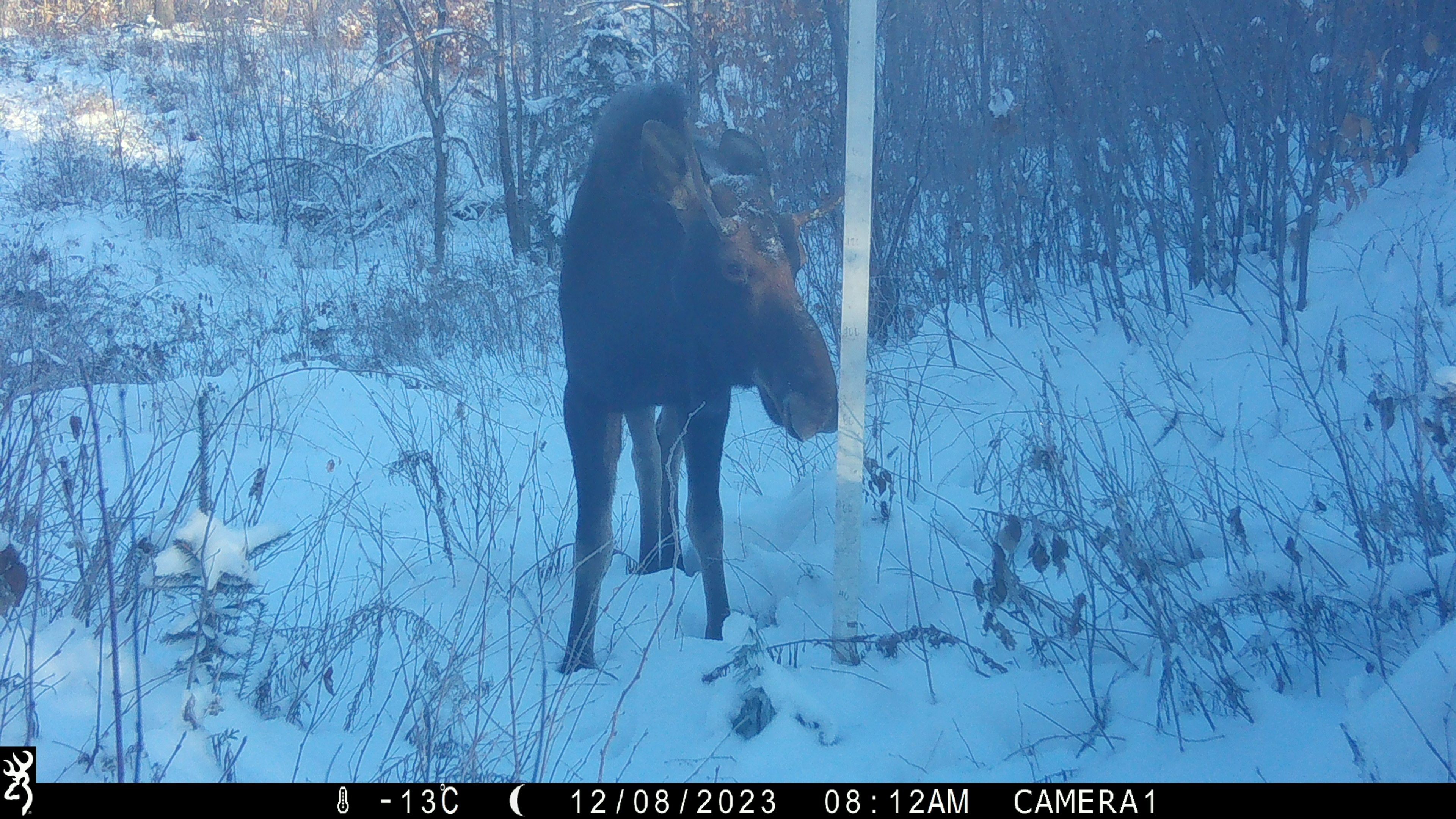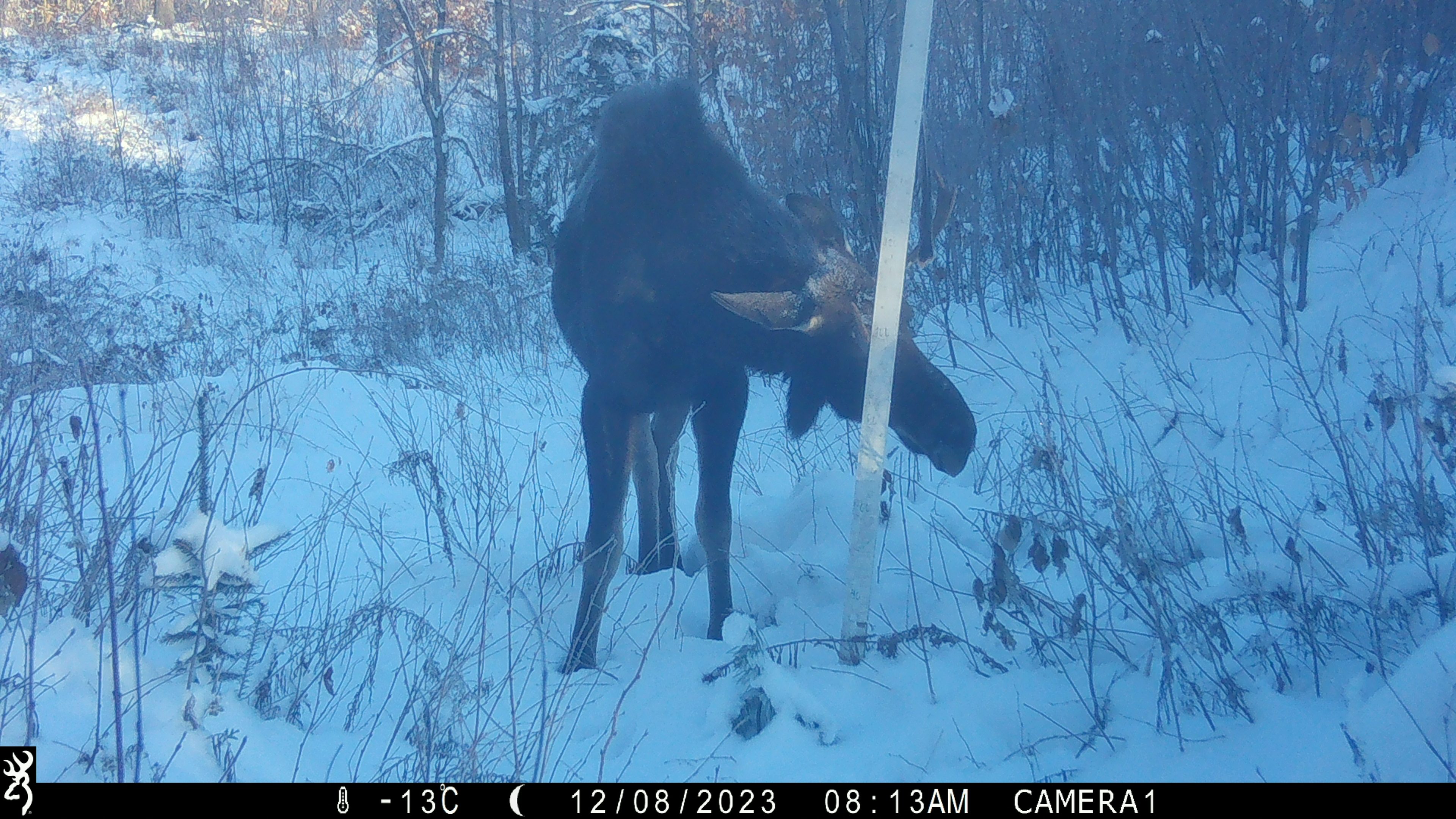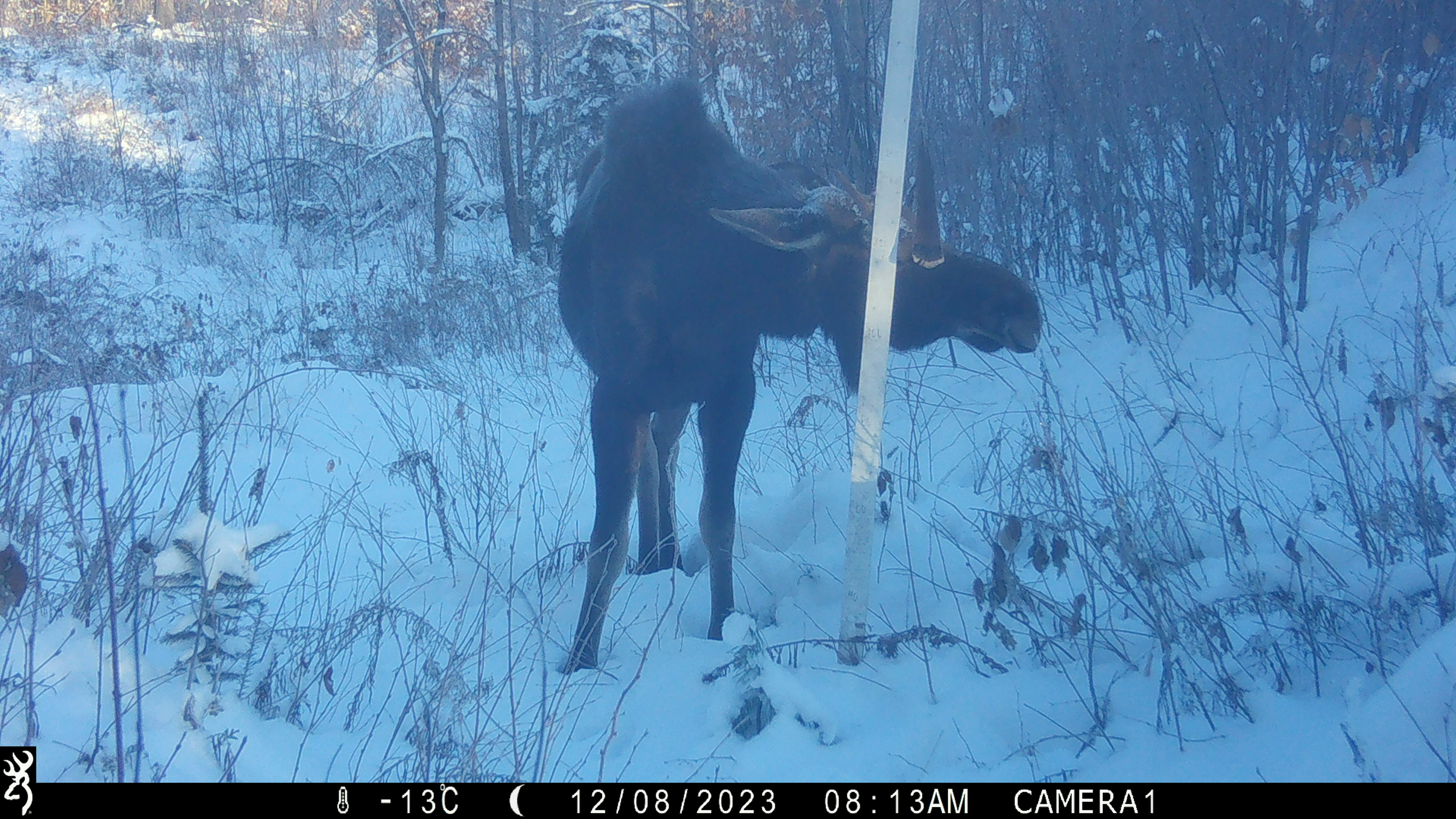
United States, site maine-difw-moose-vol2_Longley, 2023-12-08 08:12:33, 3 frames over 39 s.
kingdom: Animalia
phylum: Chordata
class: Mammalia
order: Artiodactyla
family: Cervidae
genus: Alces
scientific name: Alces alces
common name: moose